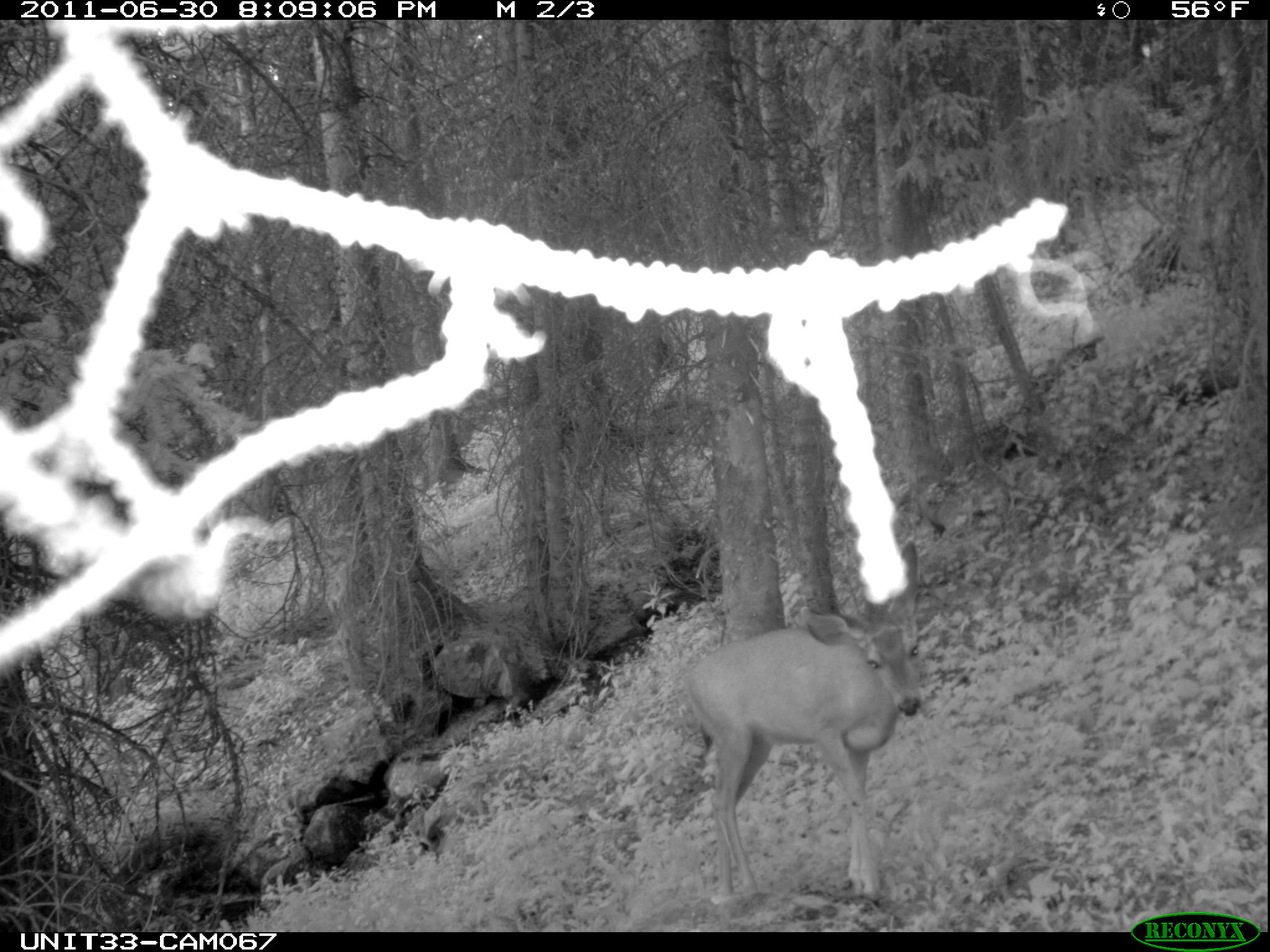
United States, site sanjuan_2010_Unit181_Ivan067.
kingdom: Animalia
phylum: Chordata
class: Mammalia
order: Artiodactyla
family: Cervidae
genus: Odocoileus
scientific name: Odocoileus hemionus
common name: mule deer